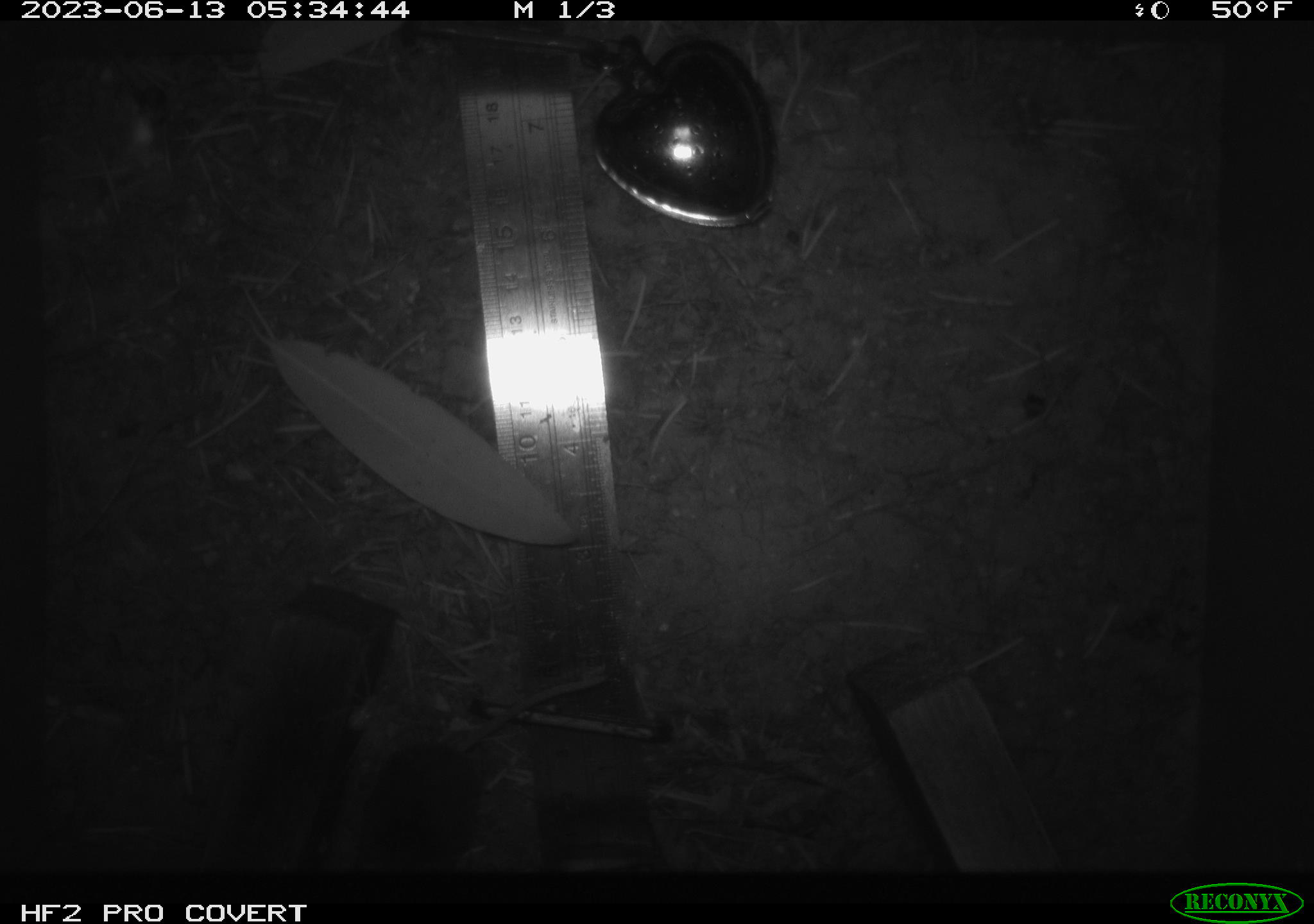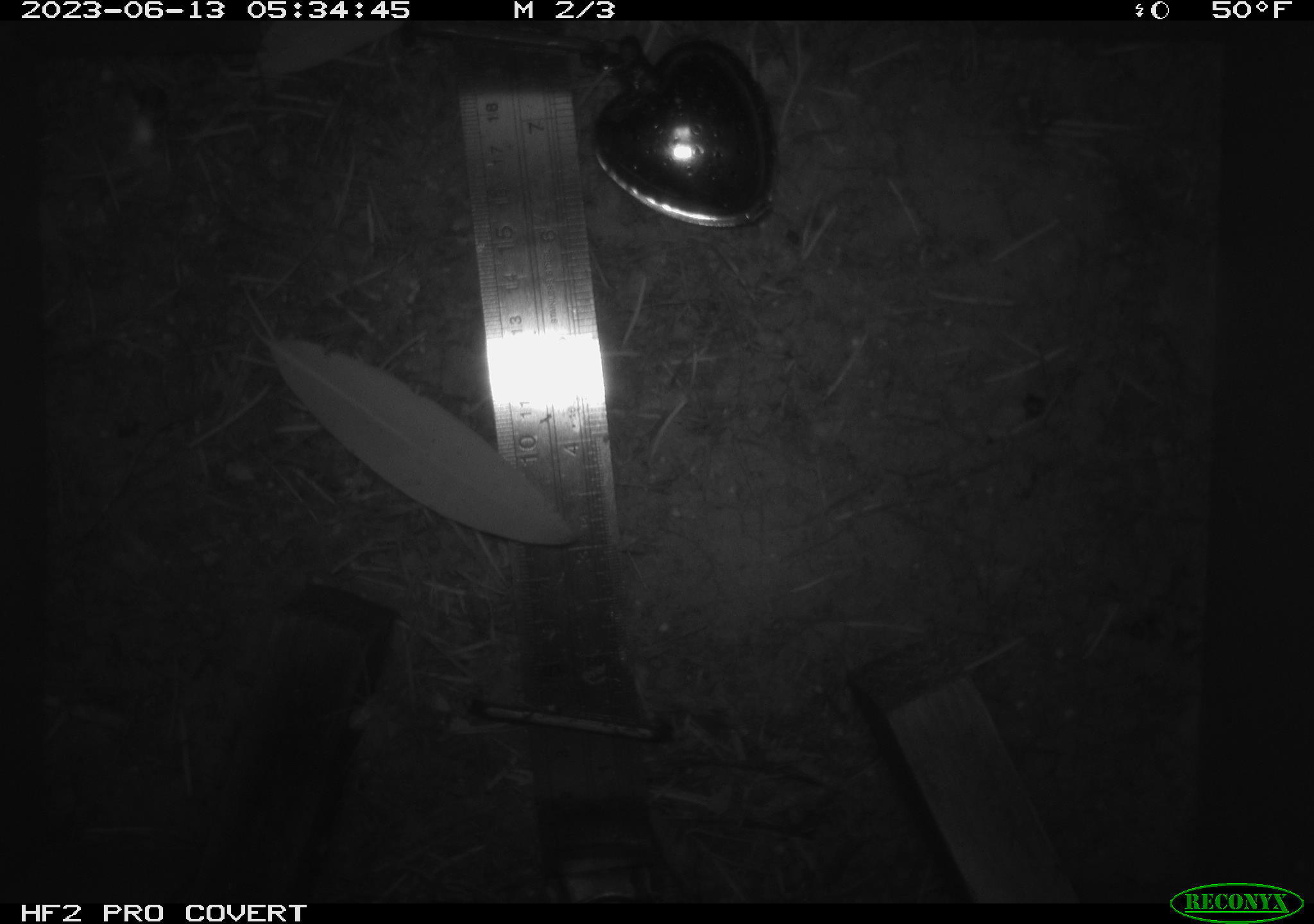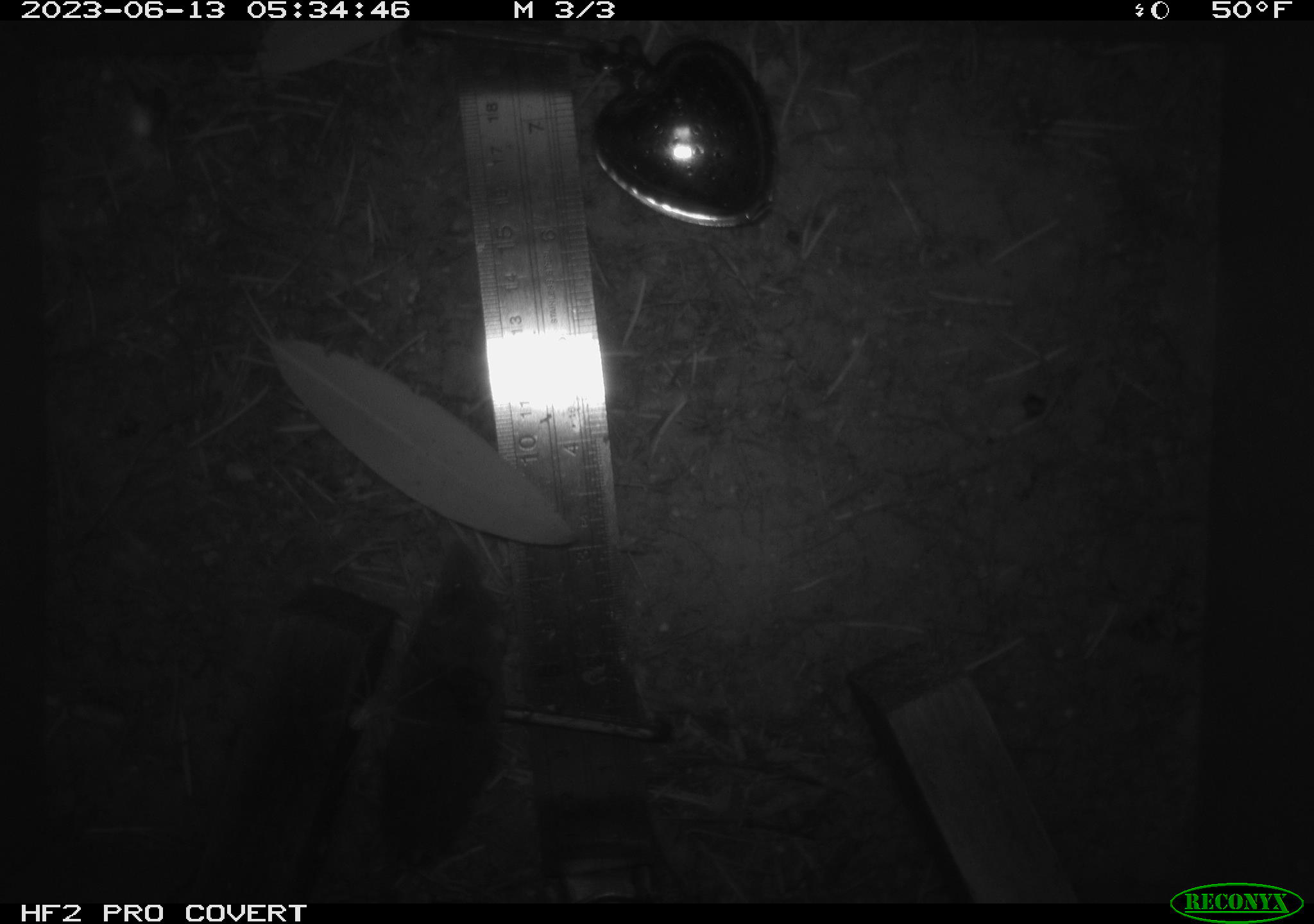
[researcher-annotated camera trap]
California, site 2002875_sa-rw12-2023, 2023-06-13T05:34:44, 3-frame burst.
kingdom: Animalia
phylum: Chordata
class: Mammalia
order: Eulipotyphla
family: Soricidae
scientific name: Soricidae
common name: shrews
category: soricidae family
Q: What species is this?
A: Soricidae family (shrews) (Soricidae).